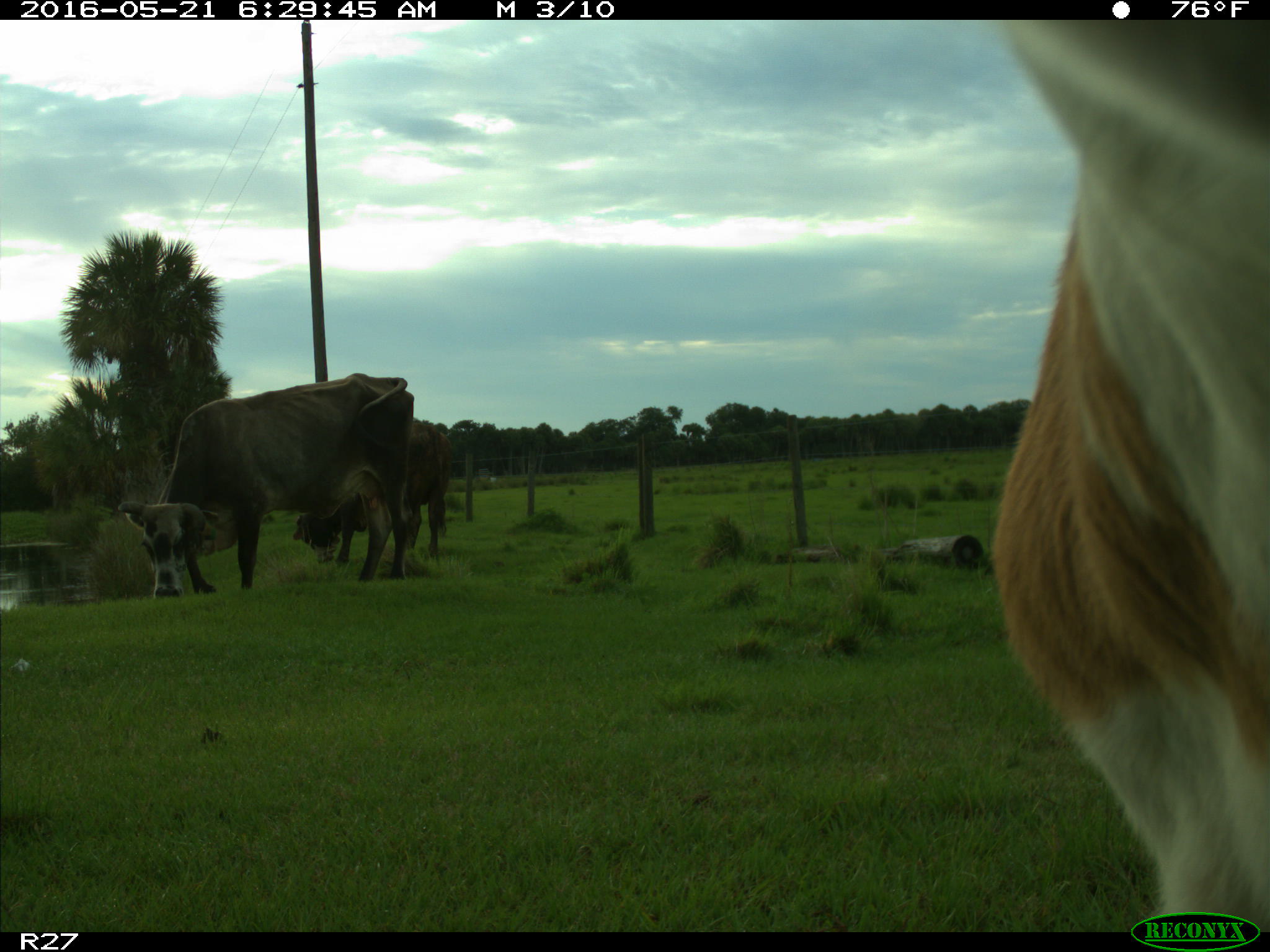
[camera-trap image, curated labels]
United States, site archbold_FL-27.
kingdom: Animalia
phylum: Chordata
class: Mammalia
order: Artiodactyla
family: Bovidae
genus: Bos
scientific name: Bos taurus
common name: domestic cow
Bos taurus (domestic cow).